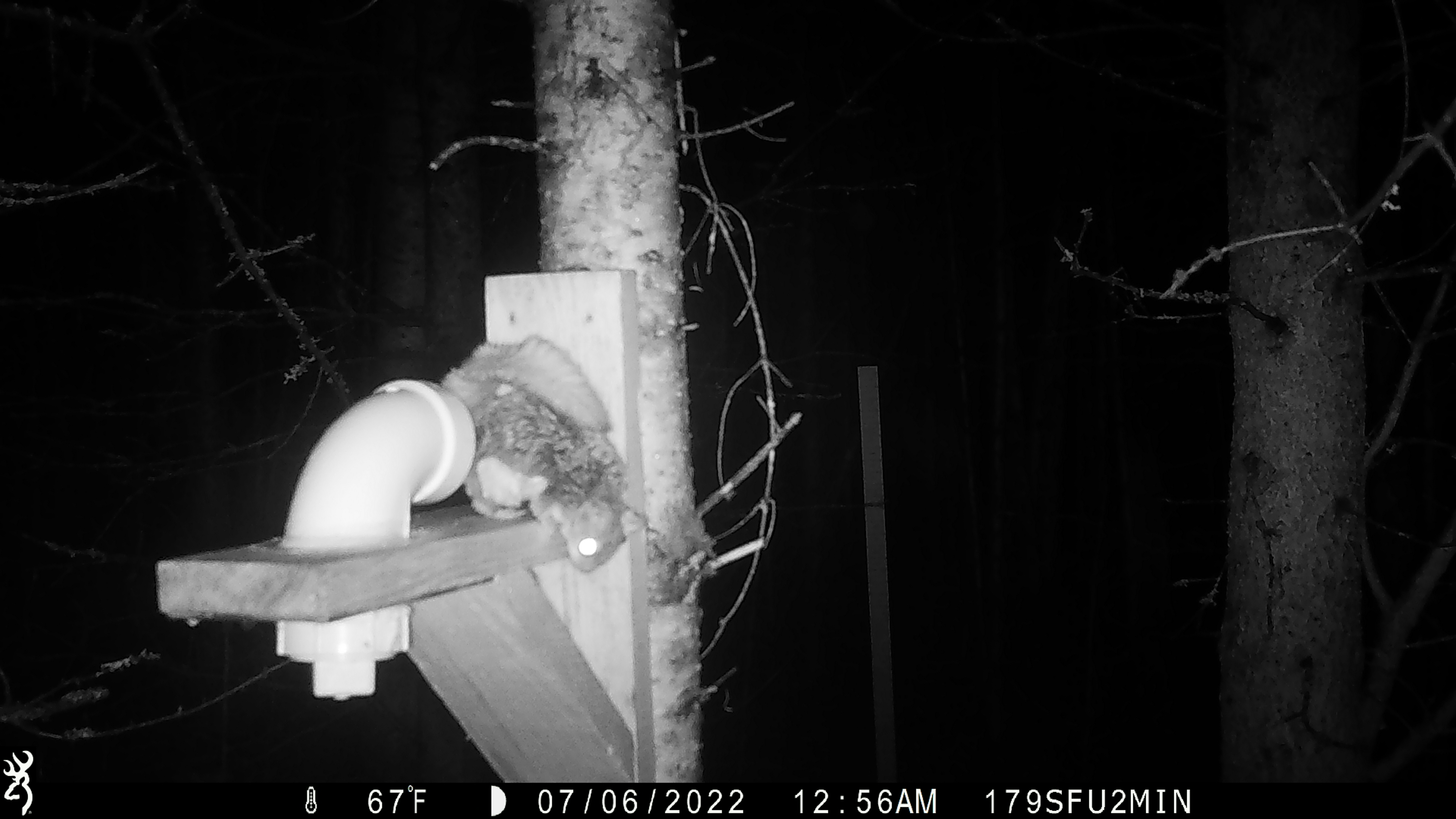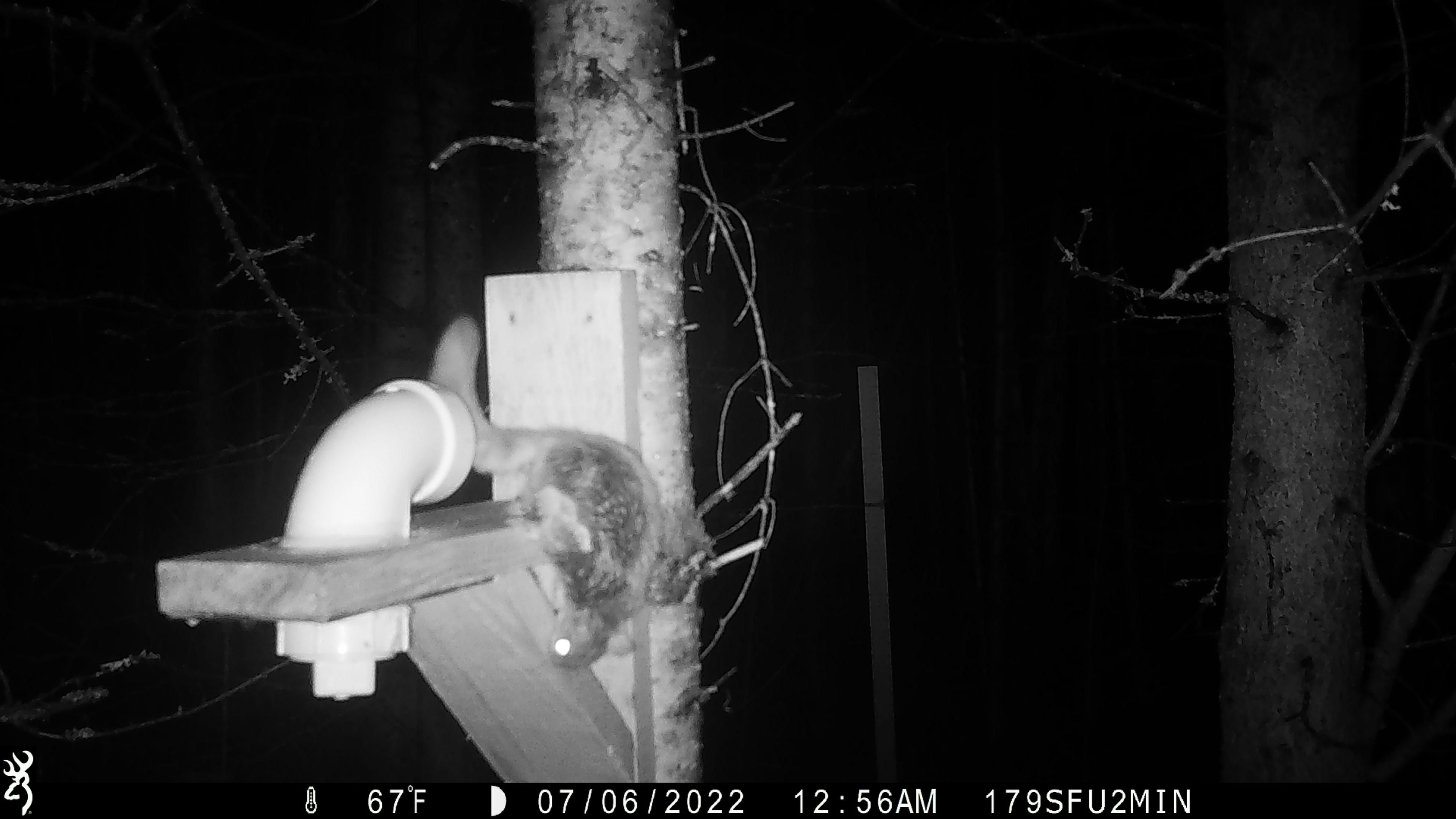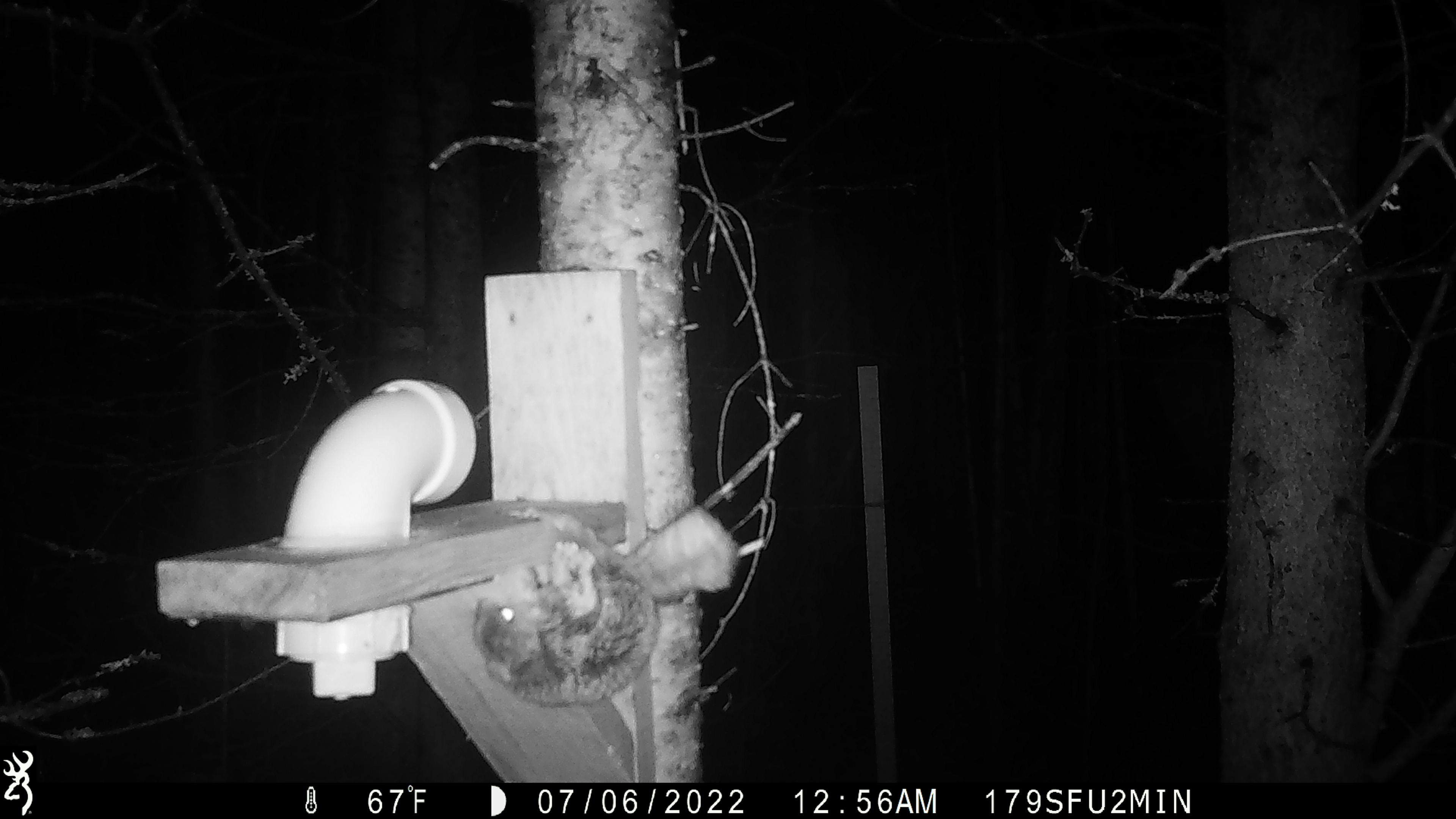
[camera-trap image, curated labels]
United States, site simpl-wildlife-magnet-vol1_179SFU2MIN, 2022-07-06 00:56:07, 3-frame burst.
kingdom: Animalia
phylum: Chordata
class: Mammalia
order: Rodentia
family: Sciuridae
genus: Glaucomys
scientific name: Glaucomys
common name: flying squirrel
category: flying squirrel sp.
Flying squirrel sp. (flying squirrel) (Glaucomys).